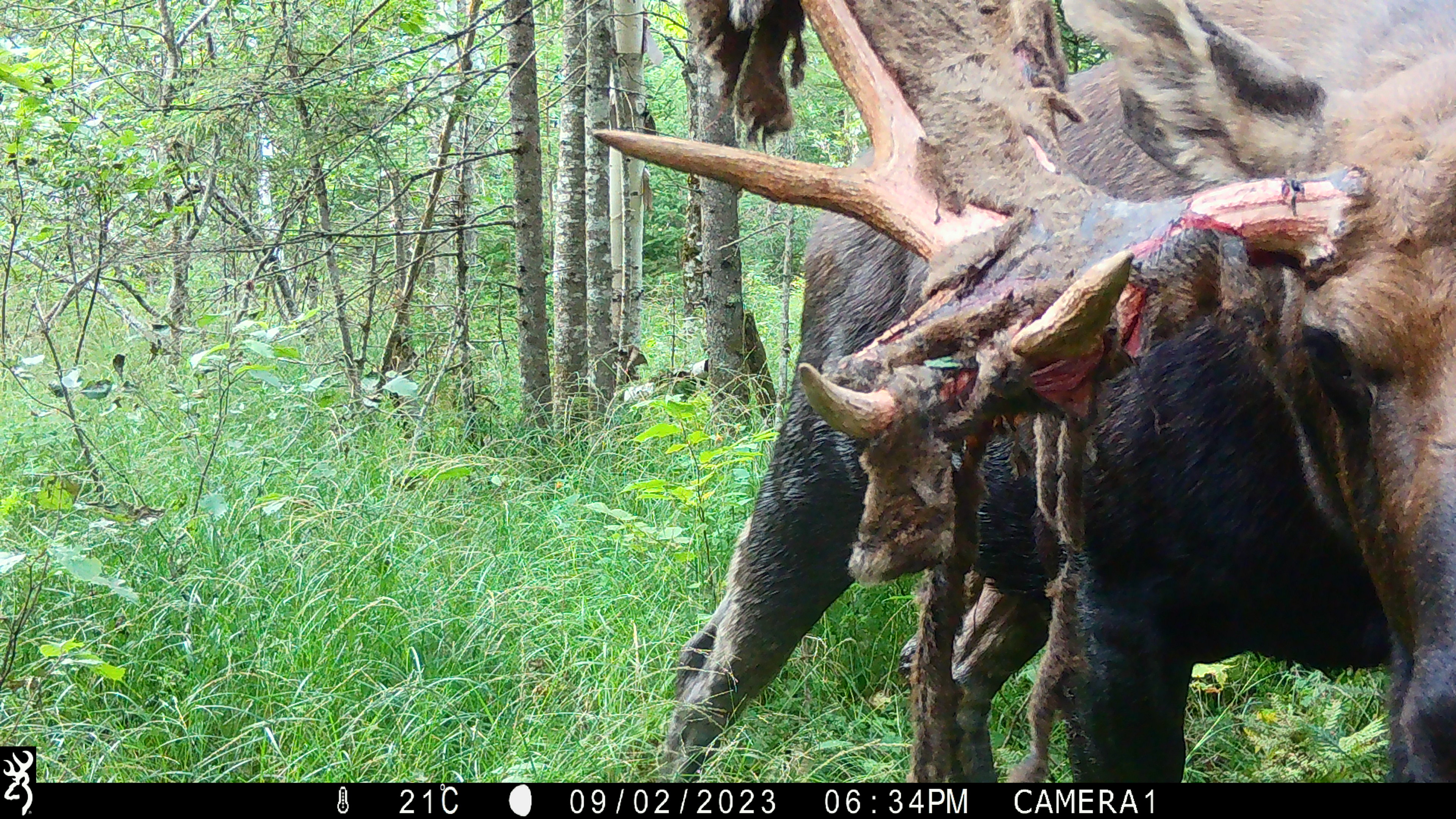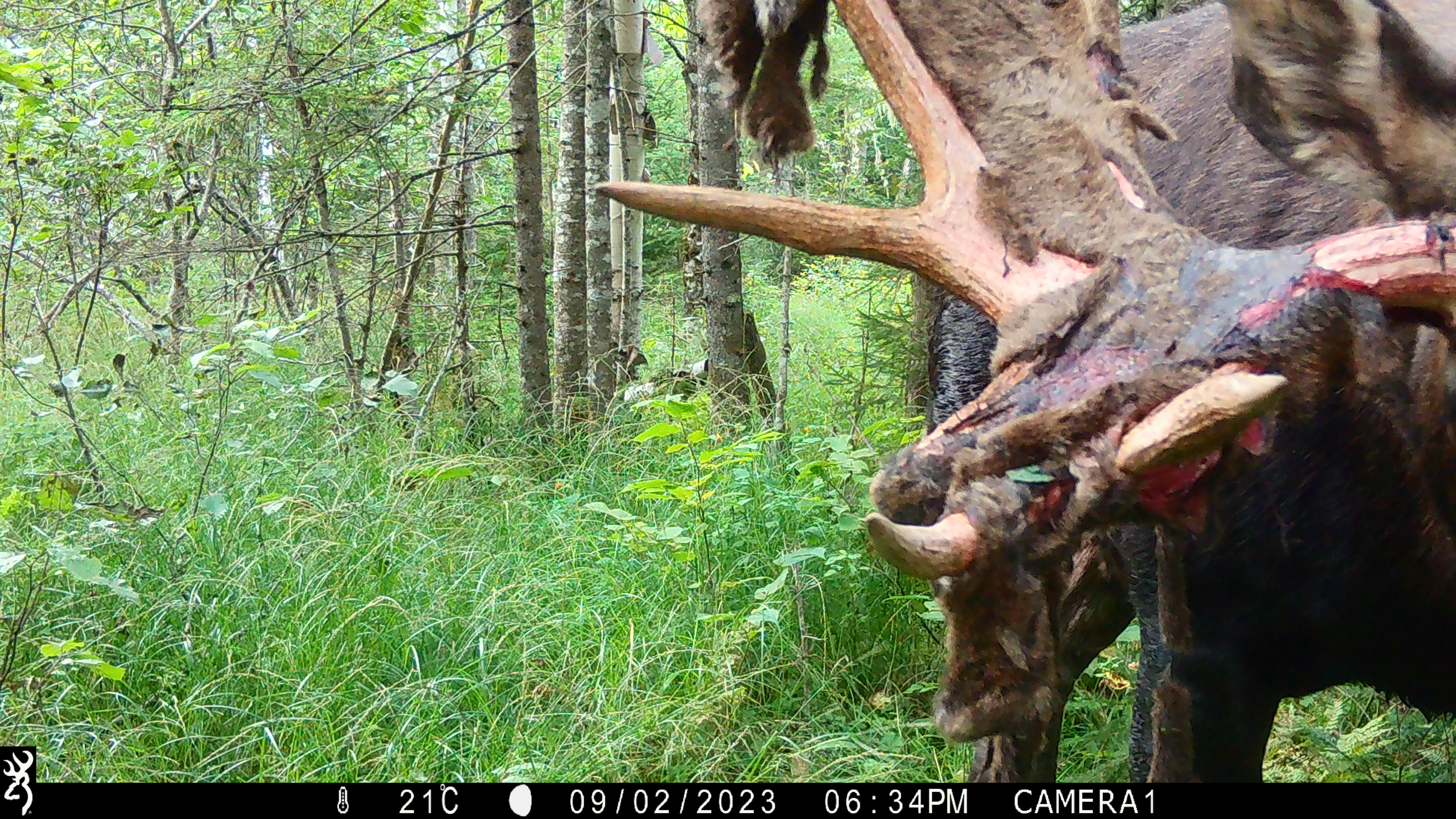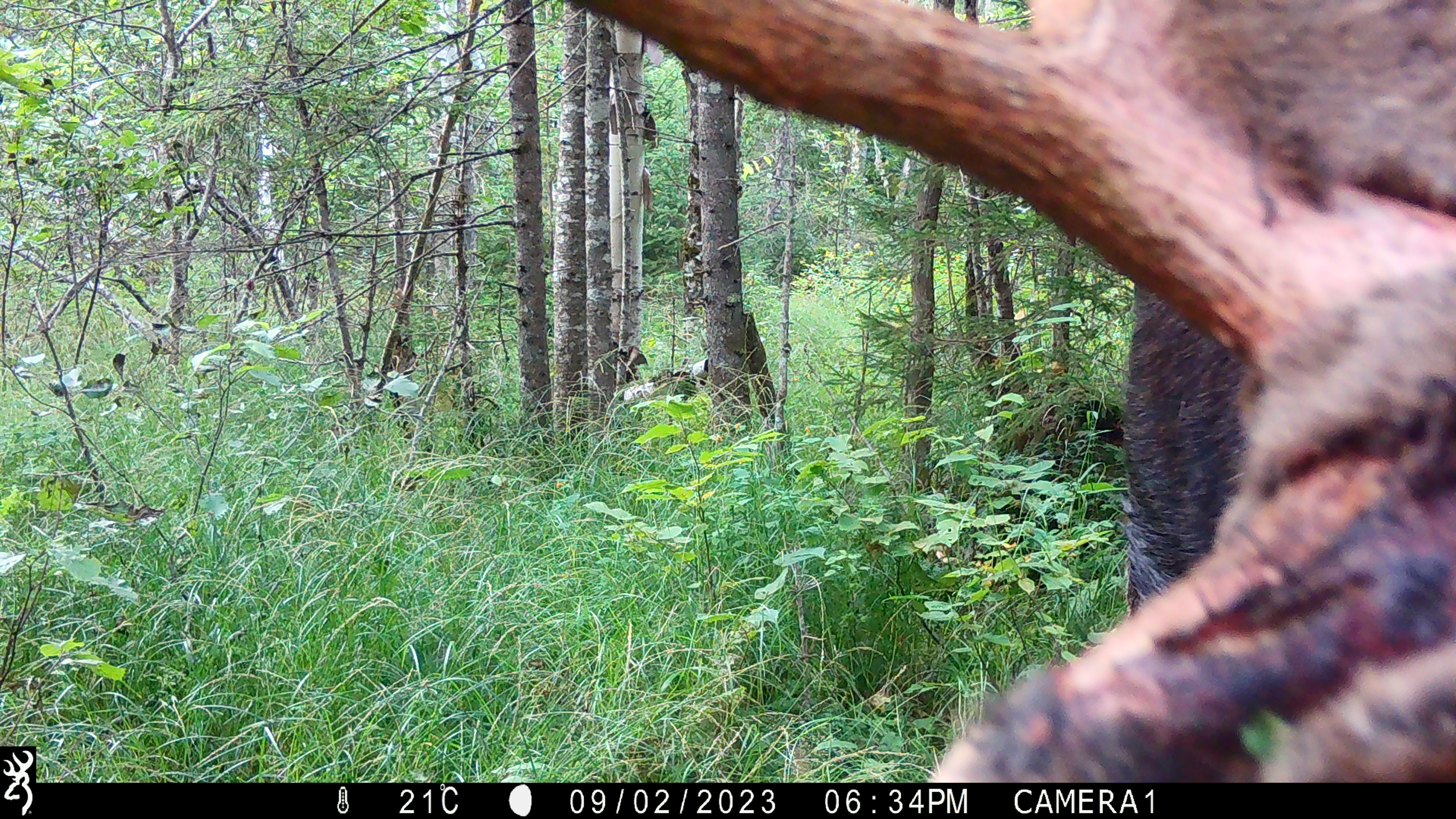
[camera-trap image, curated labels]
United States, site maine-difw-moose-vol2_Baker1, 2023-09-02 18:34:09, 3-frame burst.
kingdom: Animalia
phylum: Chordata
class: Mammalia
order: Artiodactyla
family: Cervidae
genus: Alces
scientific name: Alces alces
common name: moose